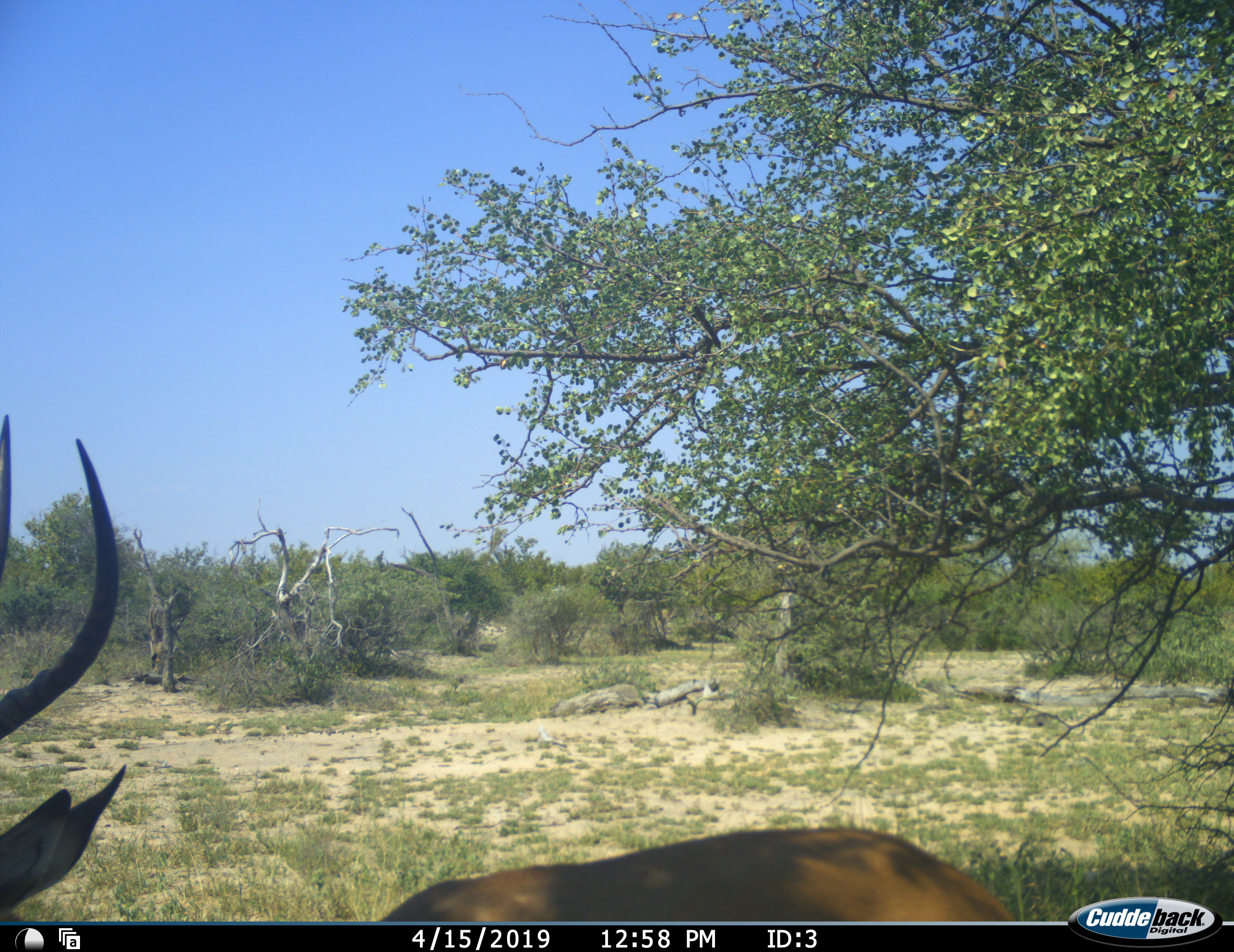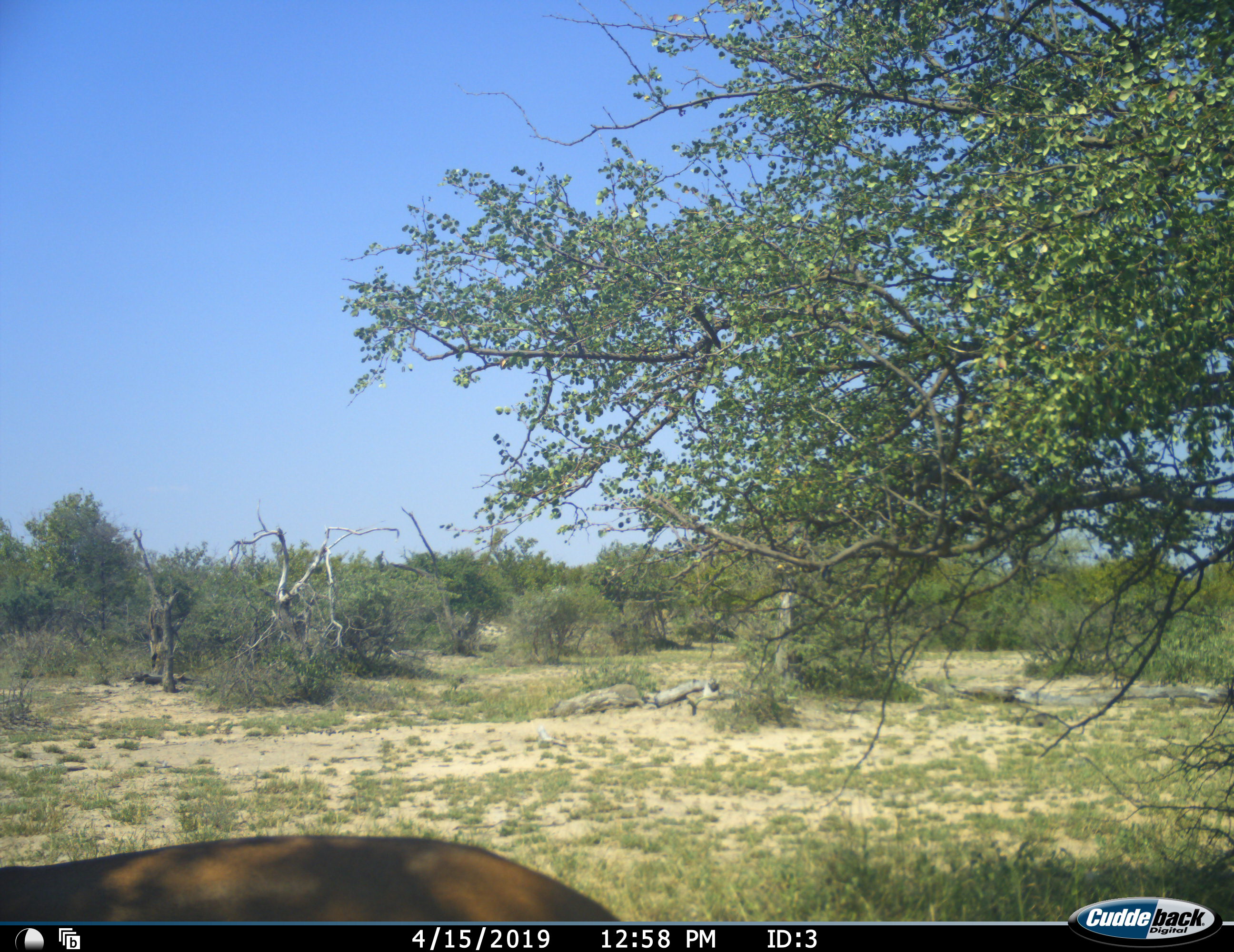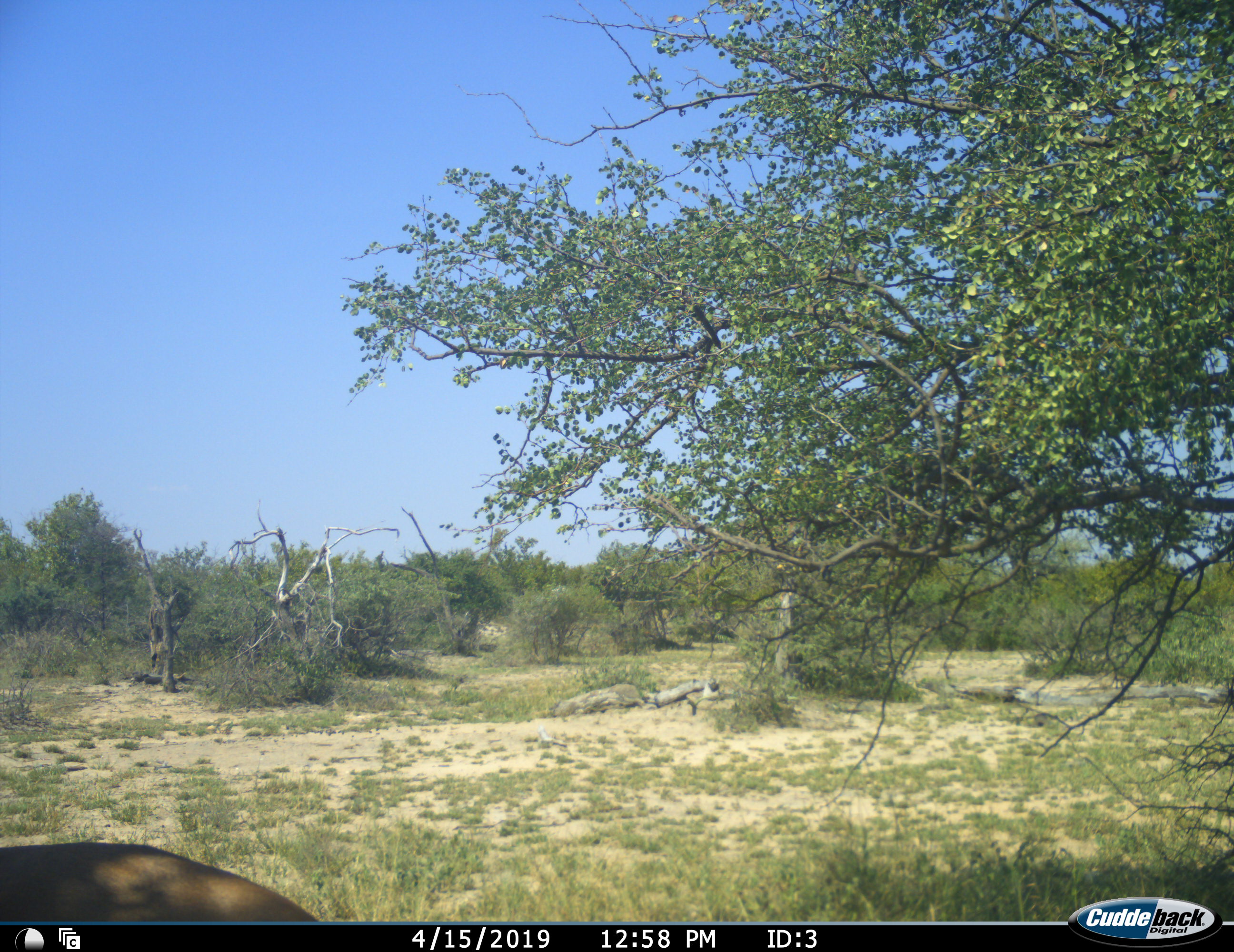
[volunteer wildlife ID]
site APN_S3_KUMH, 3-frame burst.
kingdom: Animalia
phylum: Chordata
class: Mammalia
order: Artiodactyla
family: Bovidae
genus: Aepyceros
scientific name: Aepyceros melampus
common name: impala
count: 1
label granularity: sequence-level